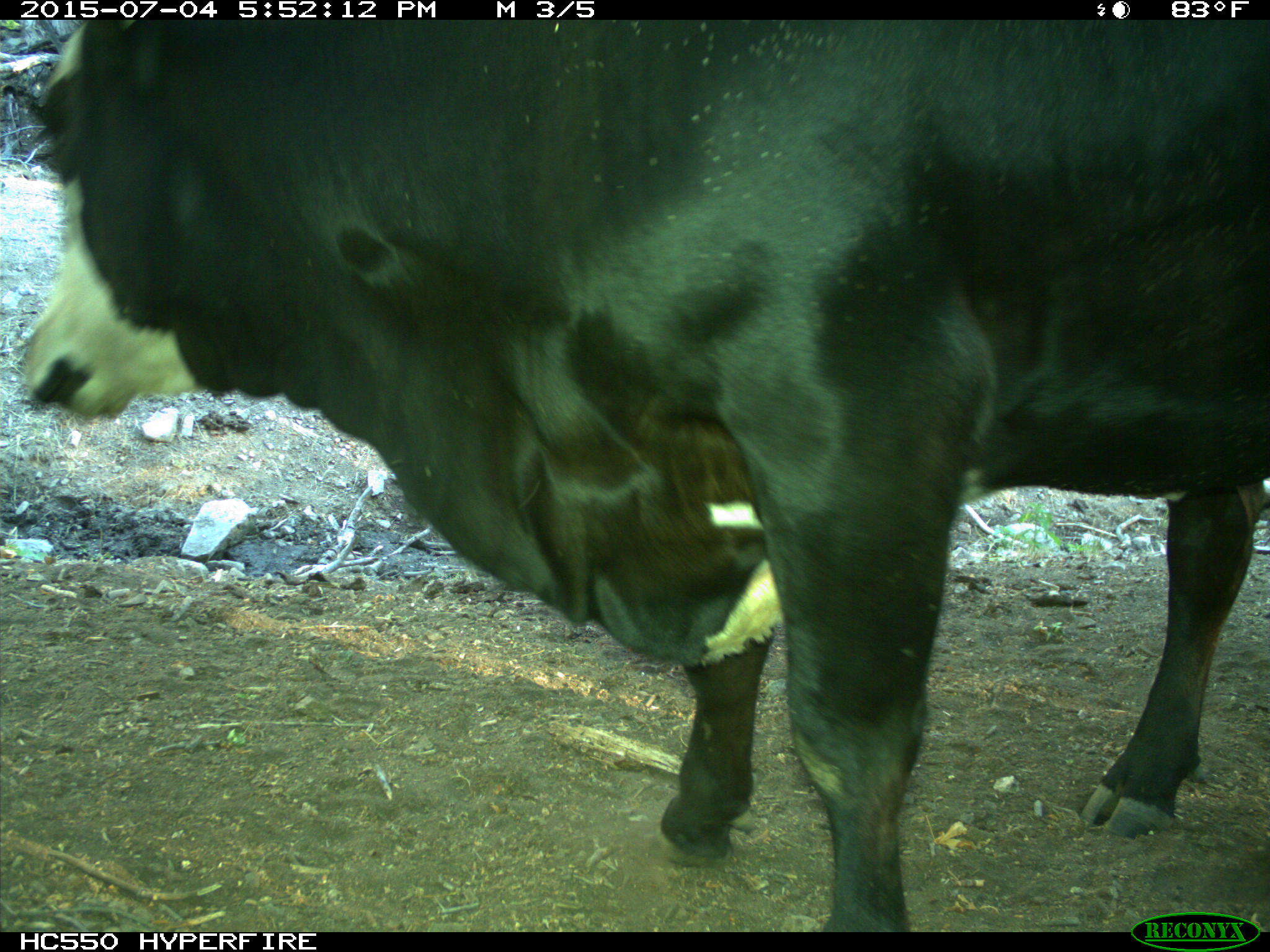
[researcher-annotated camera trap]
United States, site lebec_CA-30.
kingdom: Animalia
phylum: Chordata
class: Mammalia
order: Artiodactyla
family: Bovidae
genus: Bos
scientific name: Bos taurus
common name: domestic cow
Bos taurus (domestic cow).